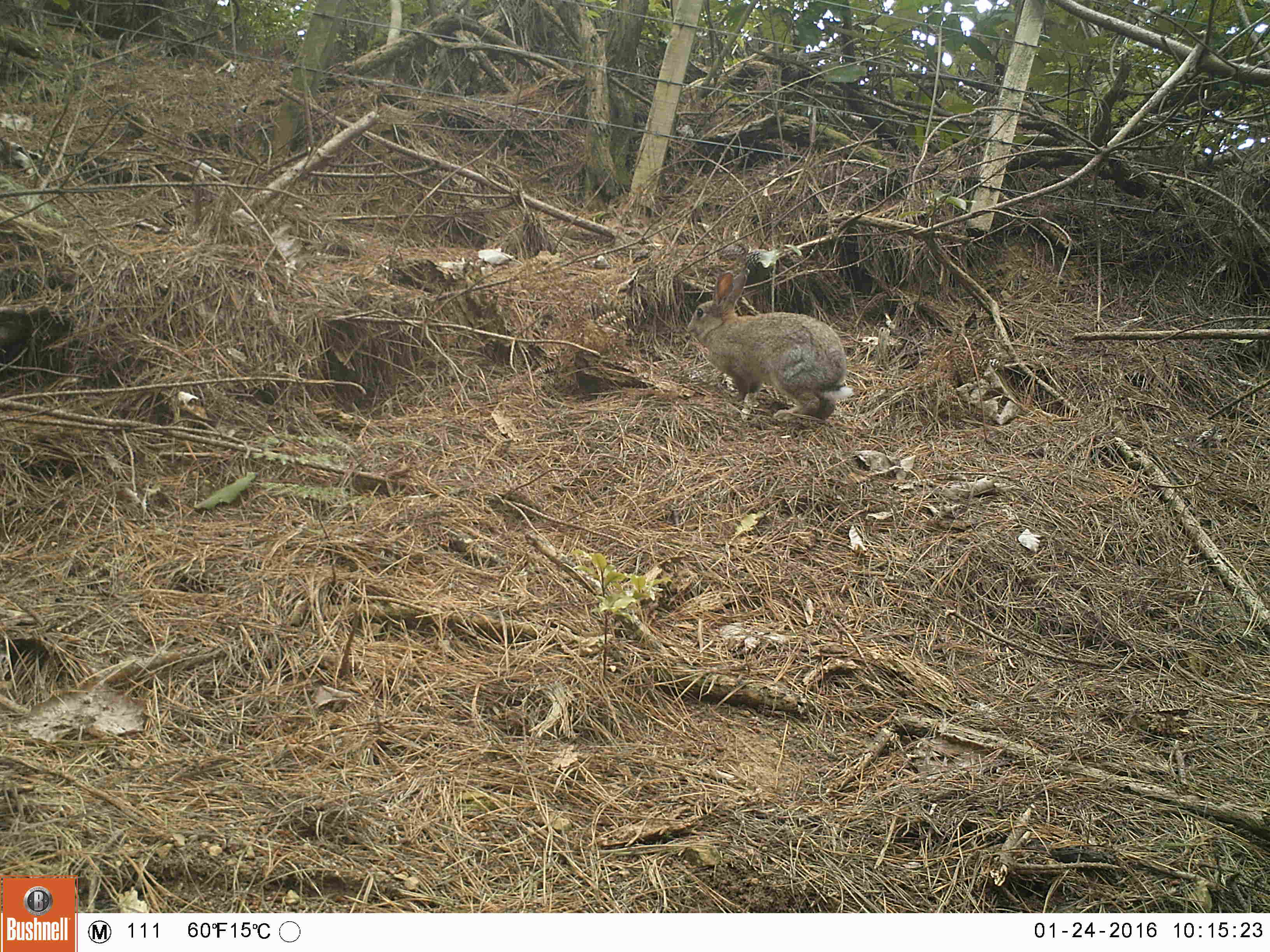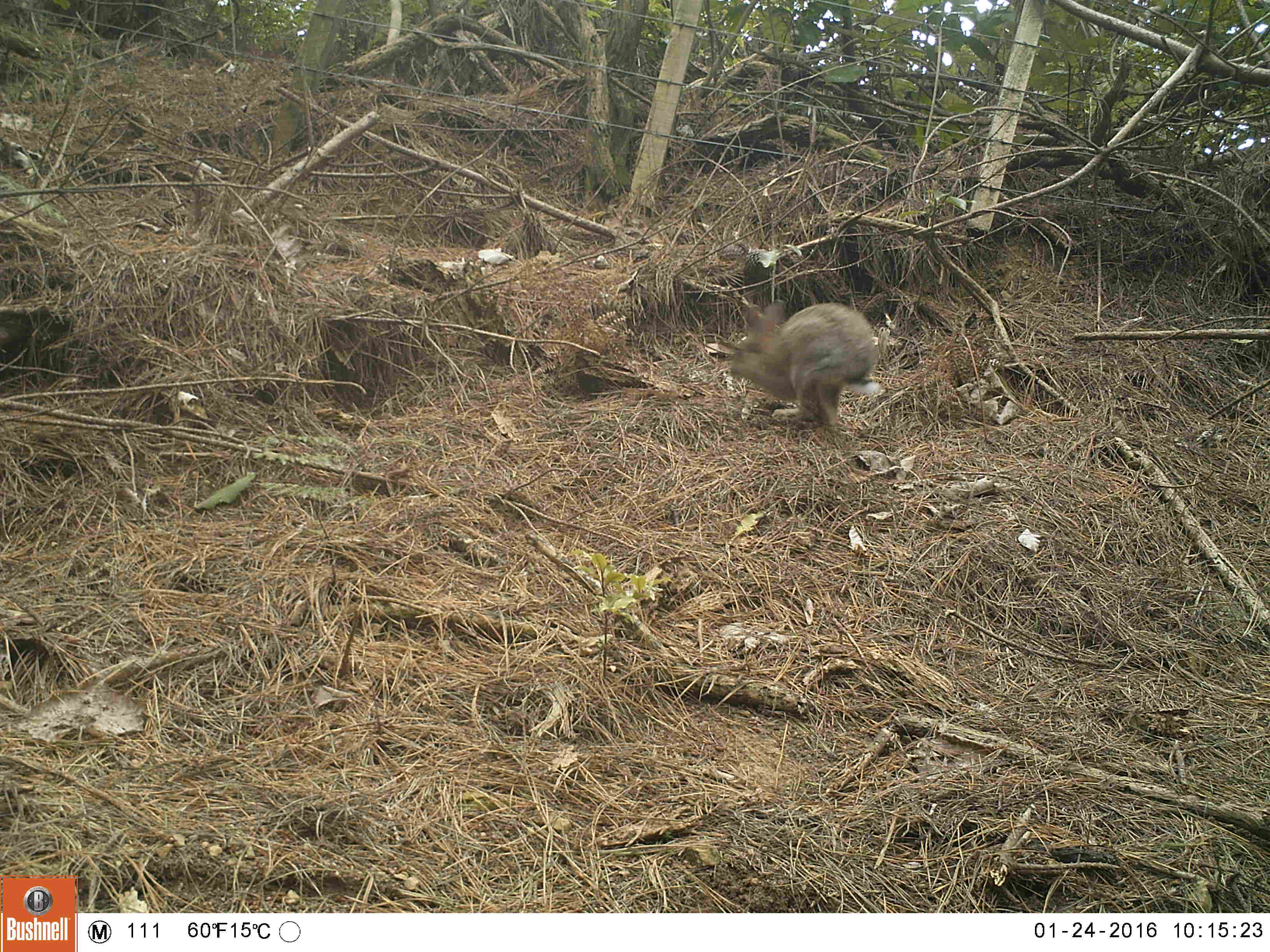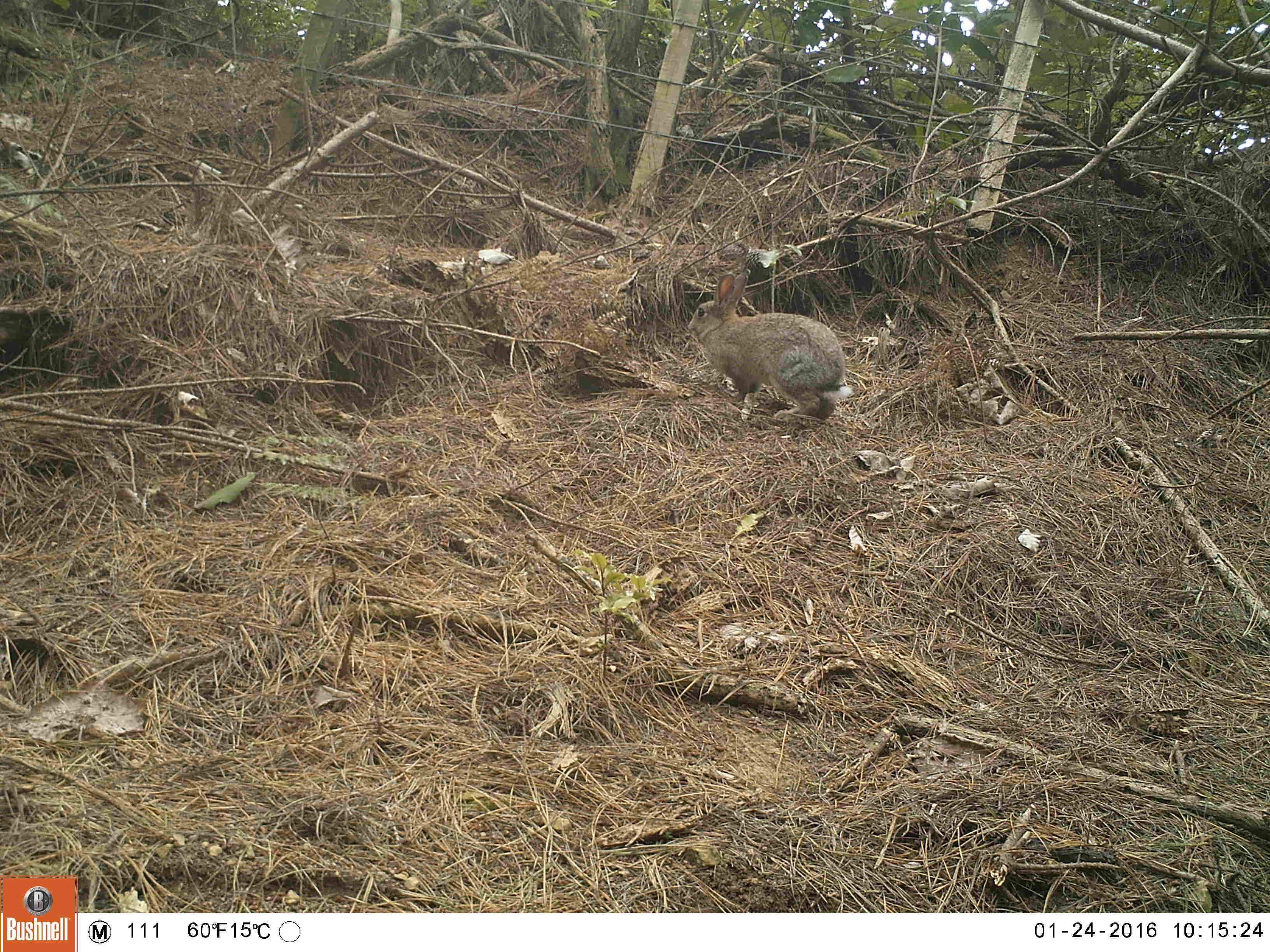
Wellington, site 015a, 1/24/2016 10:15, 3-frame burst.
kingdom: Animalia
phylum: Chordata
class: Mammalia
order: Lagomorpha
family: Leporidae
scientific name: Leporidae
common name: rabbit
Rabbit (Leporidae).